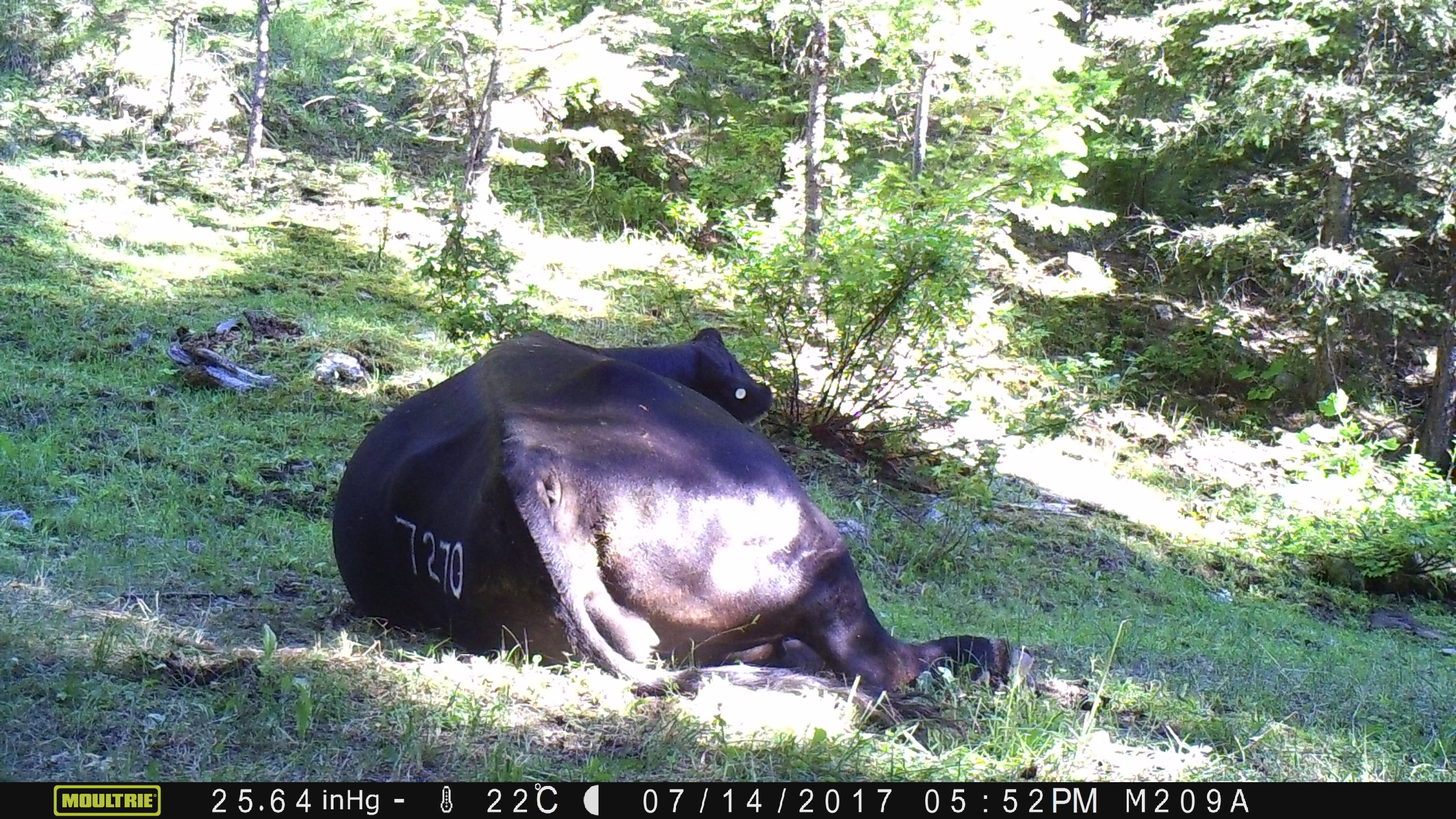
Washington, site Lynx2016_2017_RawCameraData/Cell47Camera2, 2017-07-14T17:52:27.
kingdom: Animalia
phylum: Chordata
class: Mammalia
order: Artiodactyla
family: Bovidae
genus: Bos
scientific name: Bos taurus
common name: domestic cattle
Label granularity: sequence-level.